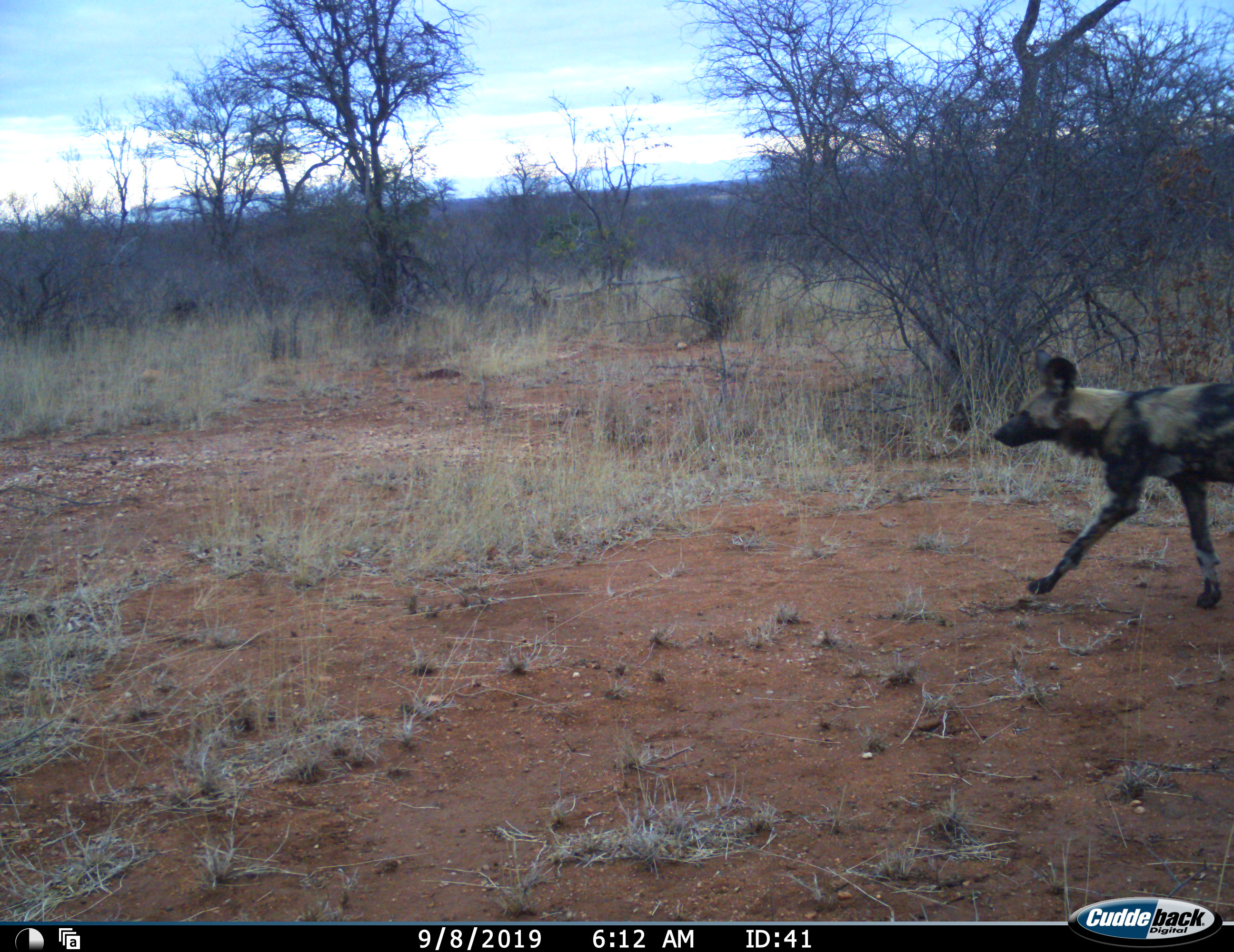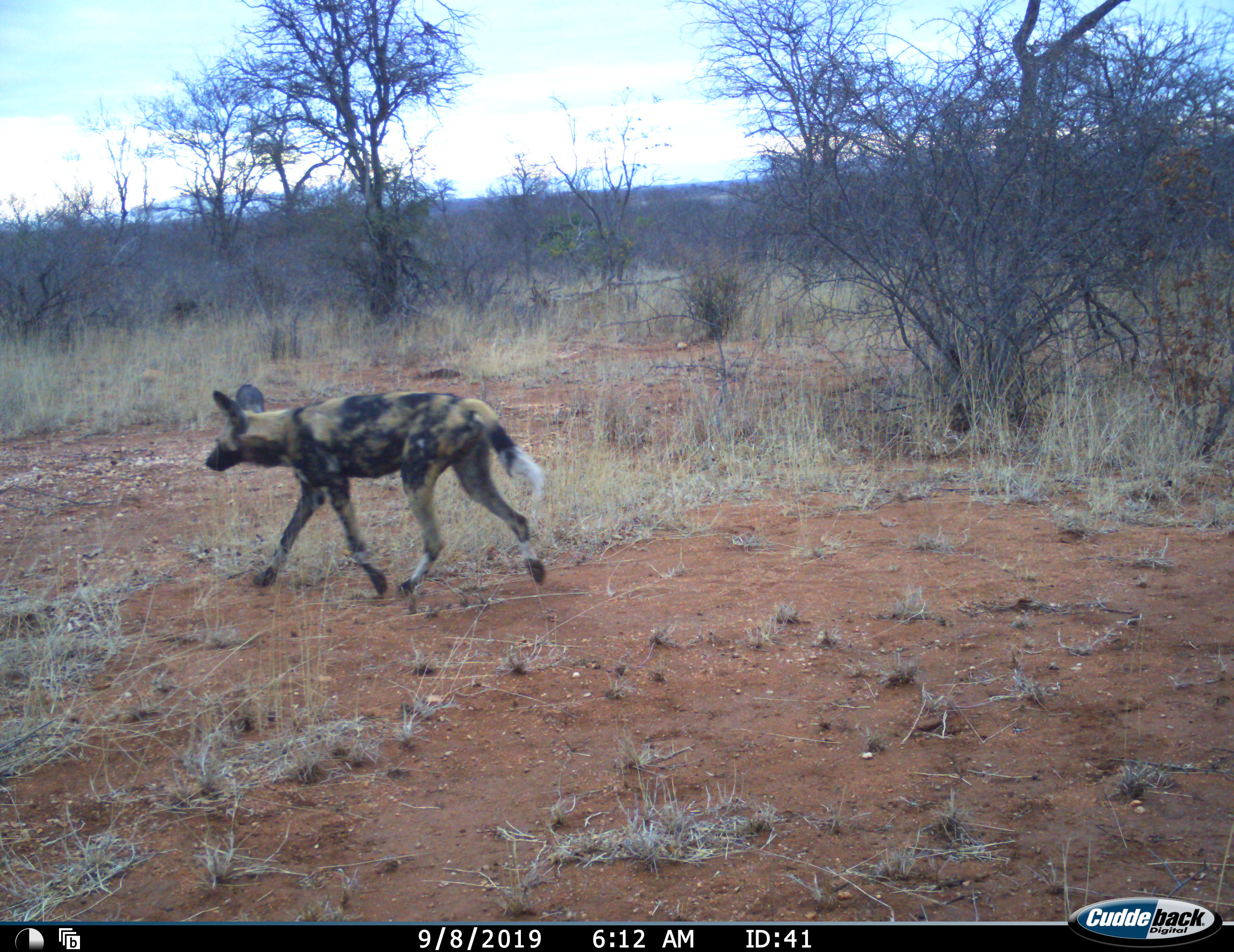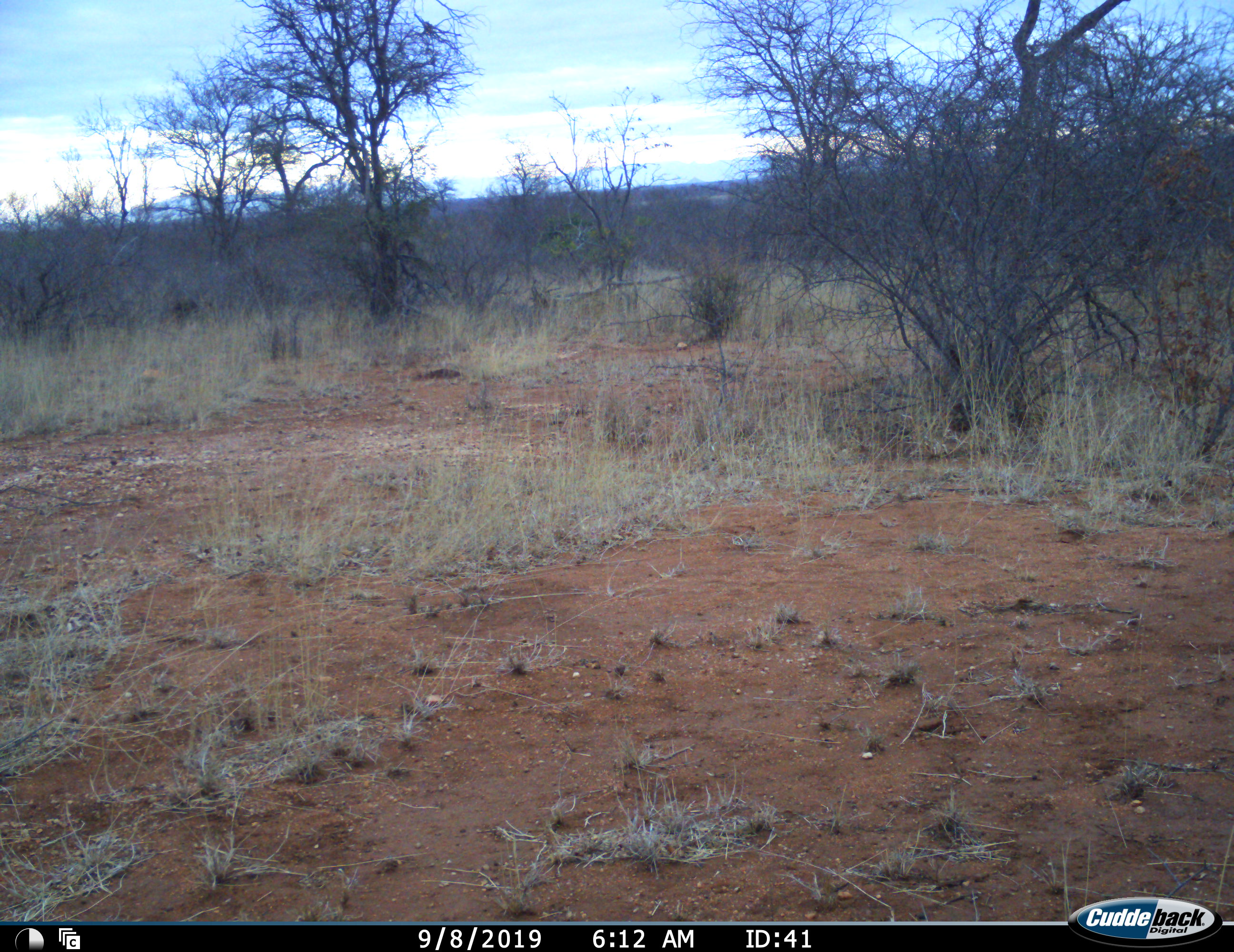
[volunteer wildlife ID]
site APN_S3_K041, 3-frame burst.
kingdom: Animalia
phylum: Chordata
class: Mammalia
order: Carnivora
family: Canidae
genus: Lycaon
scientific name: Lycaon pictus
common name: african wild dog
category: wilddog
Wilddog (african wild dog) (Lycaon pictus), count 1. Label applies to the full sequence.